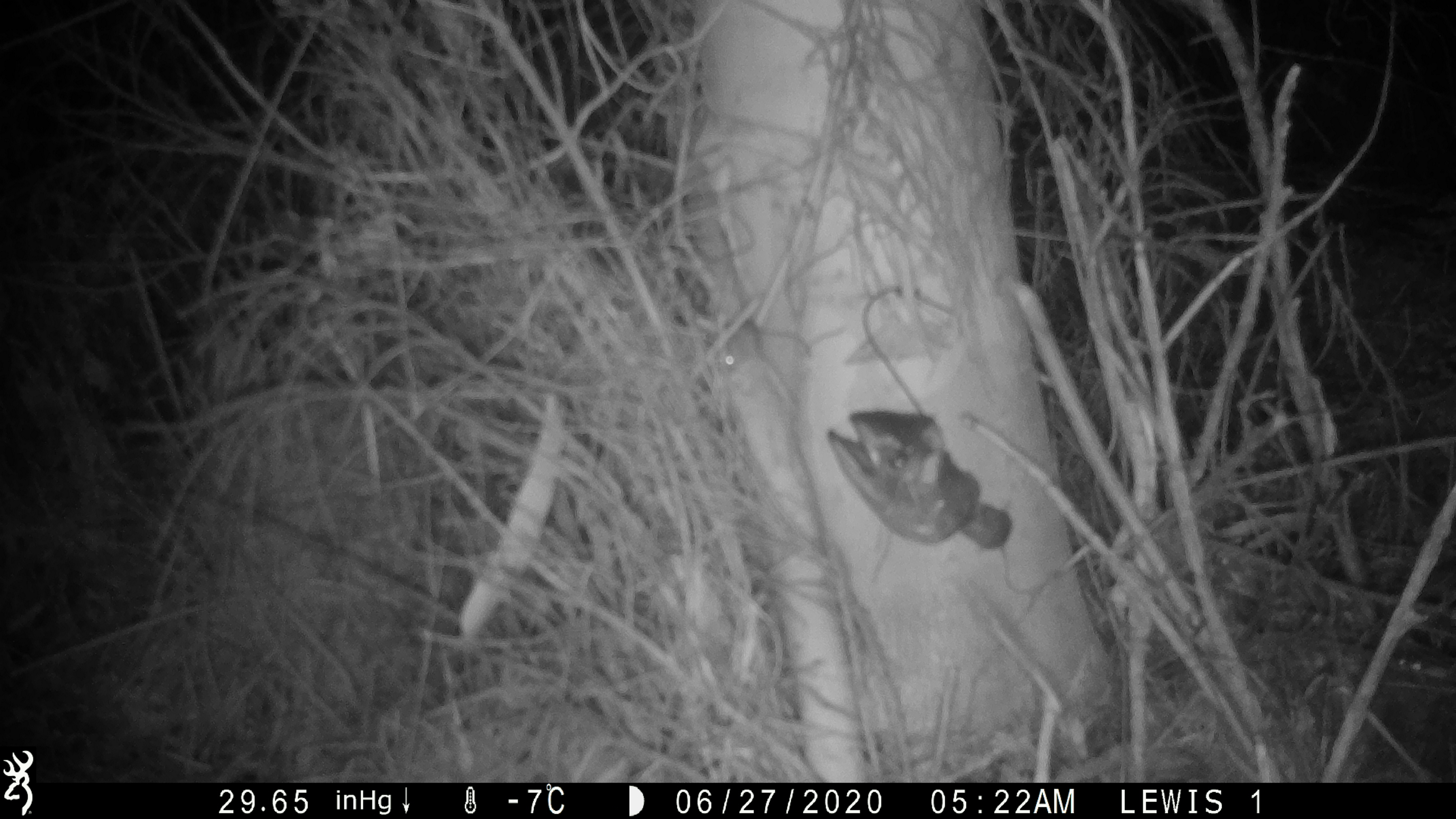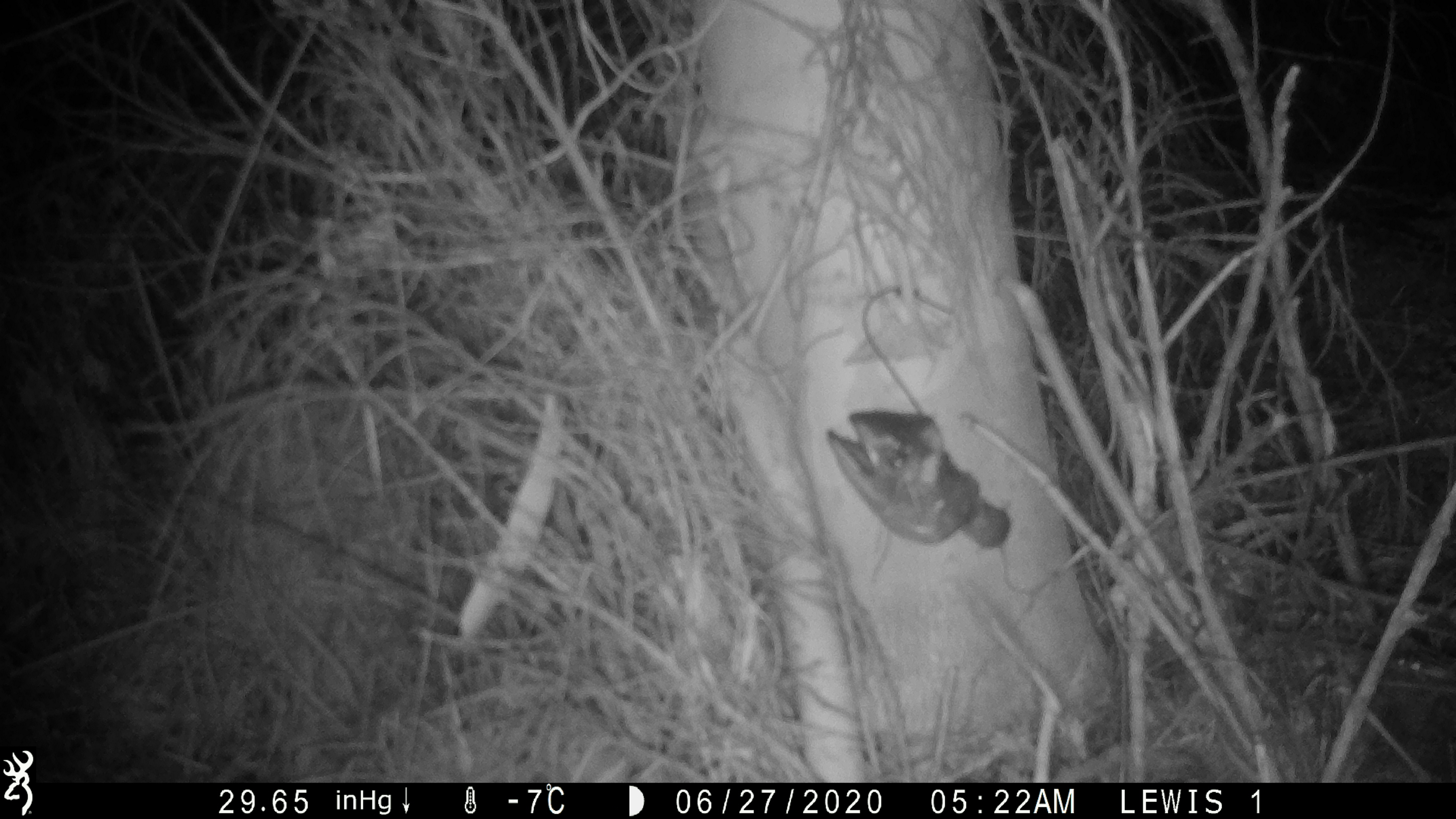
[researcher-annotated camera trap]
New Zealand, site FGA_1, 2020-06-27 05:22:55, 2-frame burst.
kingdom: Animalia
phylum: Chordata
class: Mammalia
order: Rodentia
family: Muridae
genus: Mus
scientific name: Mus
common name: mouse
Mouse (Mus).